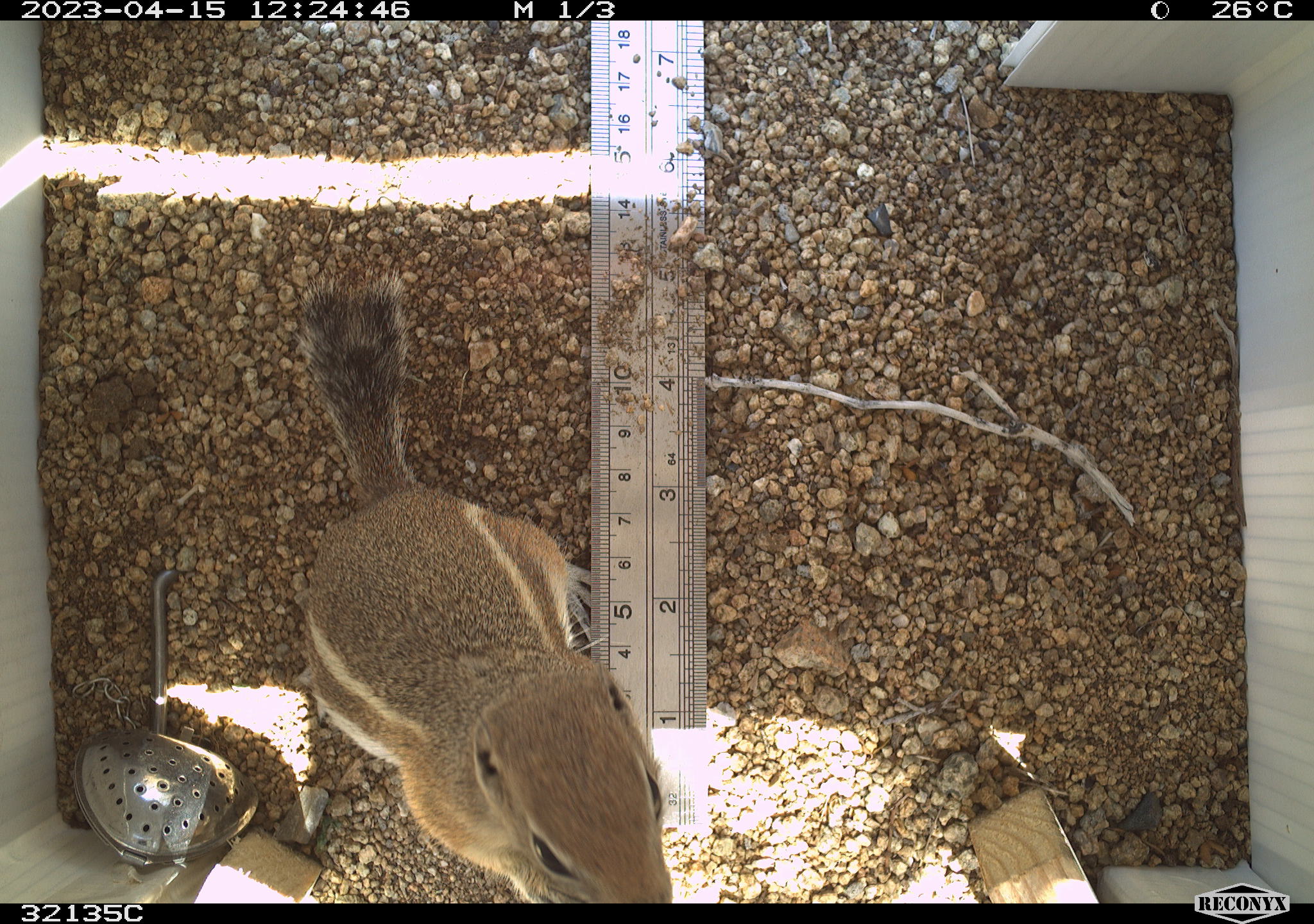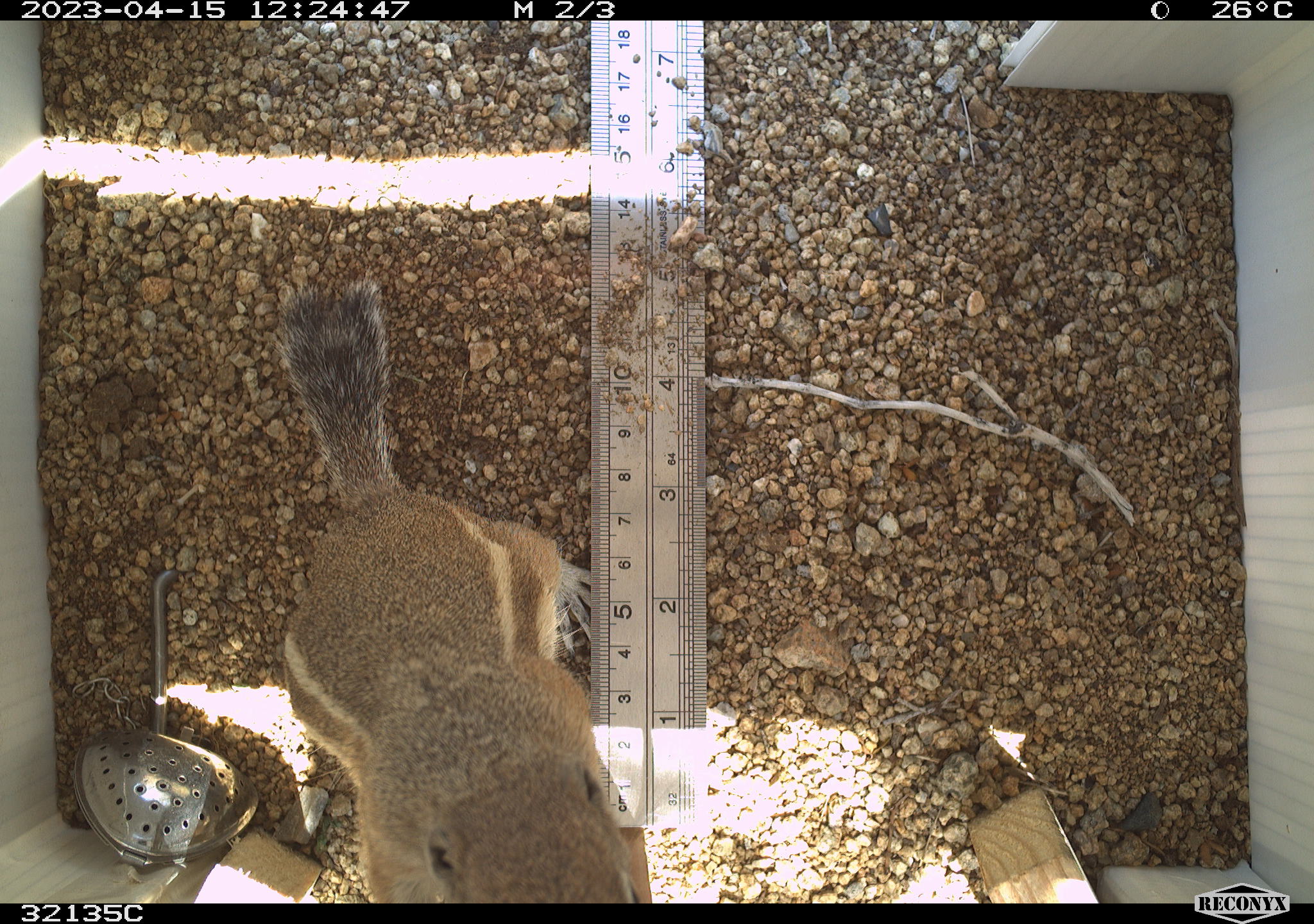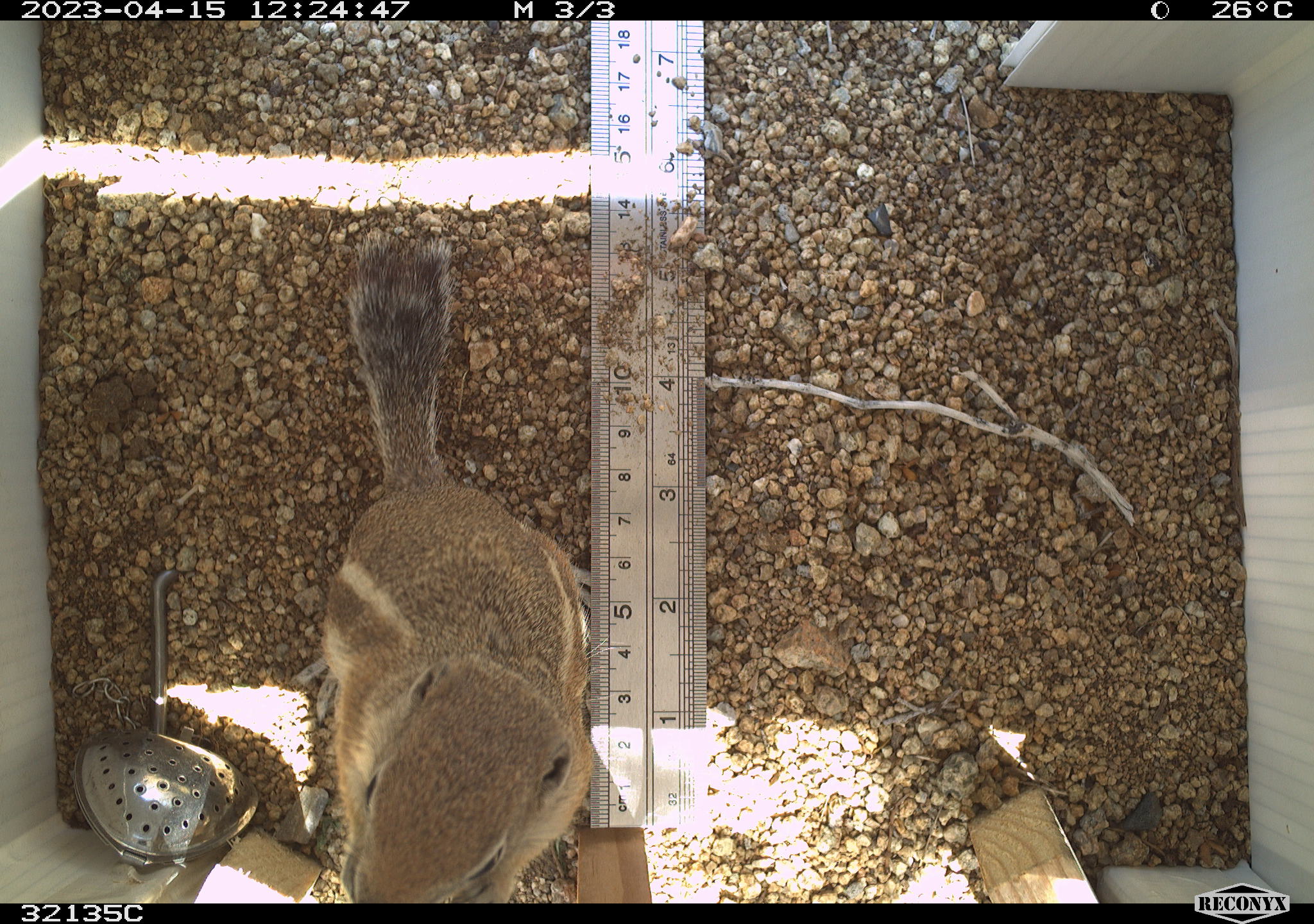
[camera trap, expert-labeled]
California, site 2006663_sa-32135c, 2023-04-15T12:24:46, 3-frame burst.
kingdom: Animalia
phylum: Chordata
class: Mammalia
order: Rodentia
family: Sciuridae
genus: Ammospermophilus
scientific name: Ammospermophilus leucurus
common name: white-tailed antelope squirrel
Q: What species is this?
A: White-tailed antelope squirrel (Ammospermophilus leucurus).